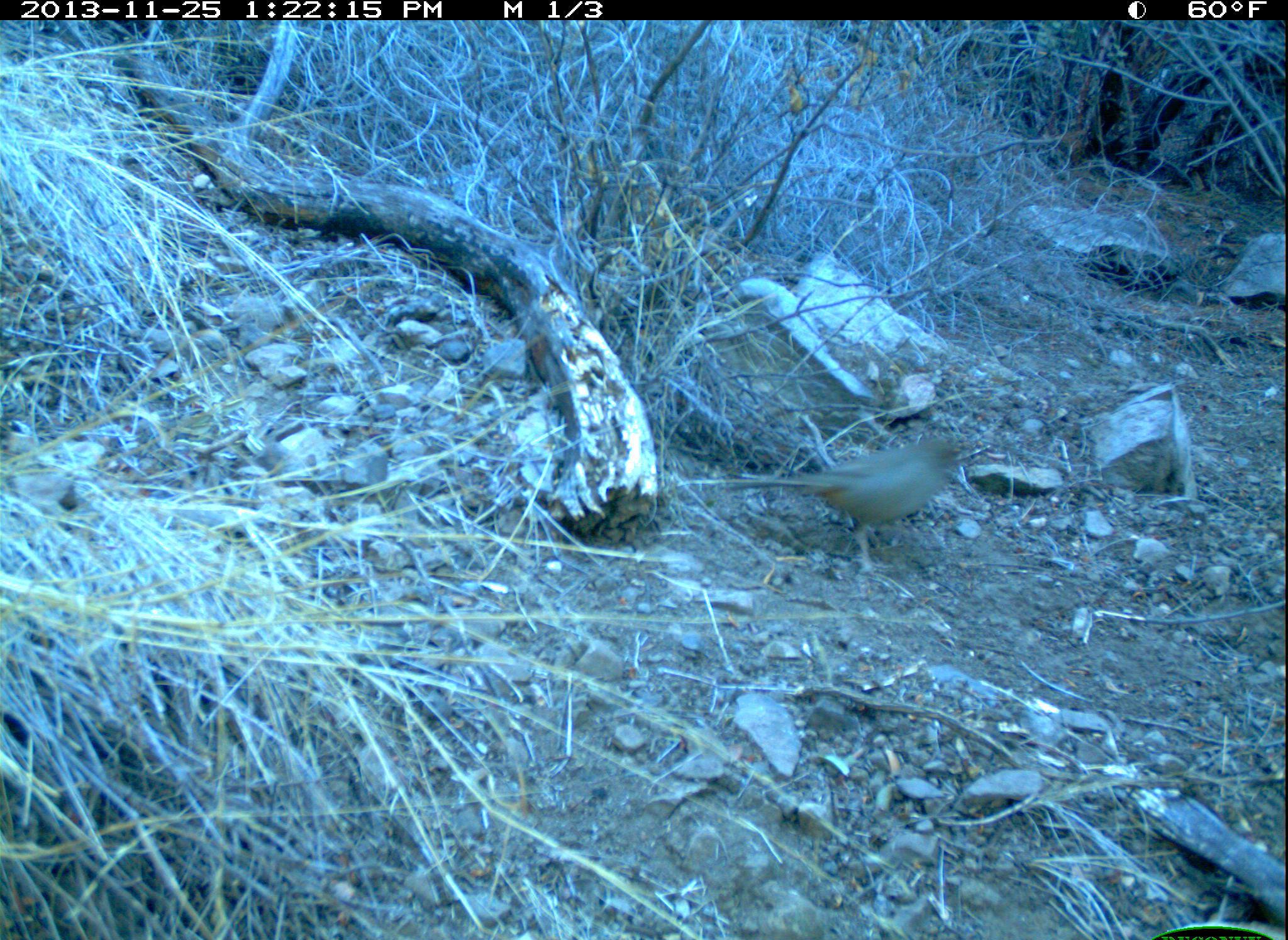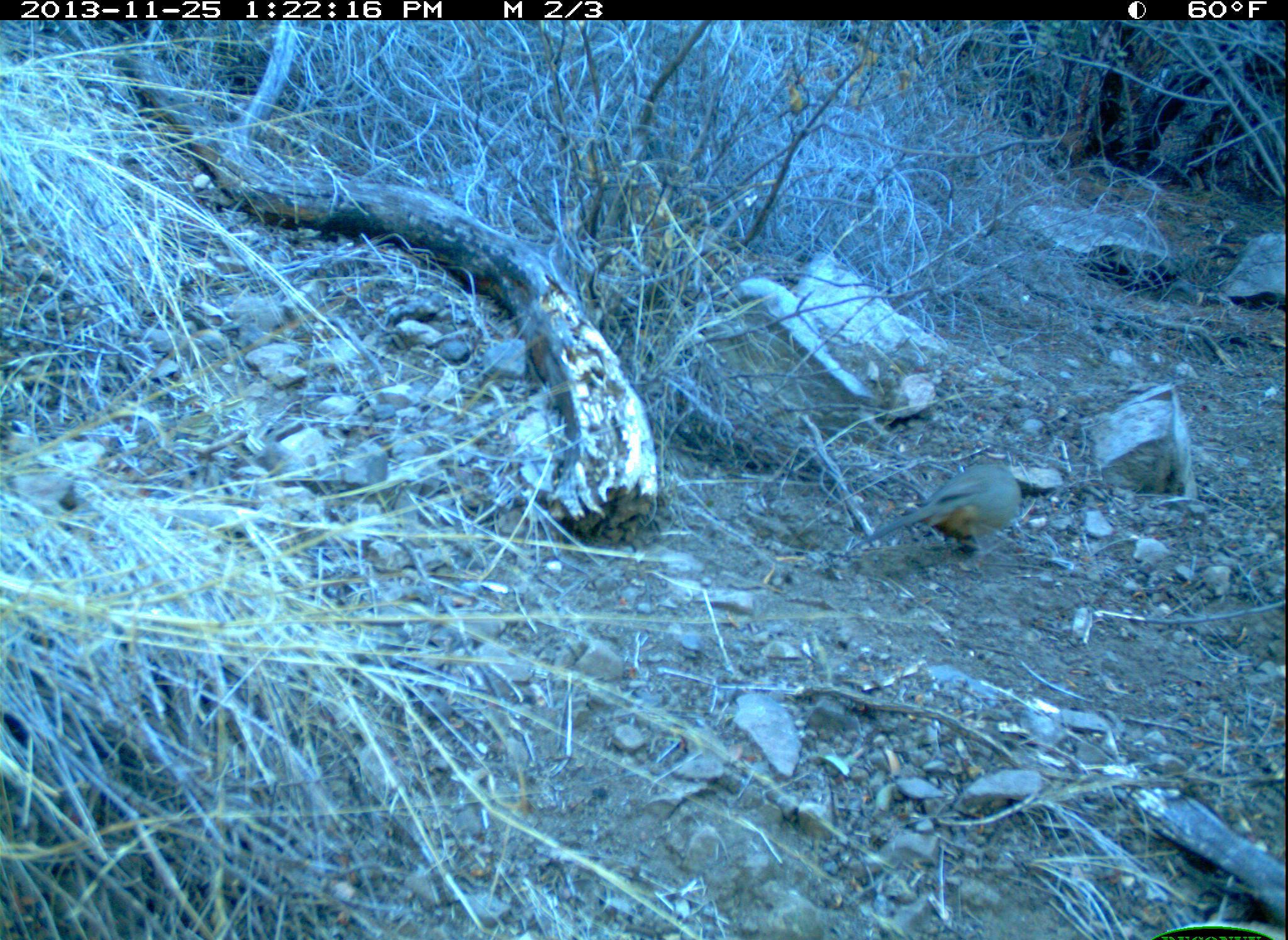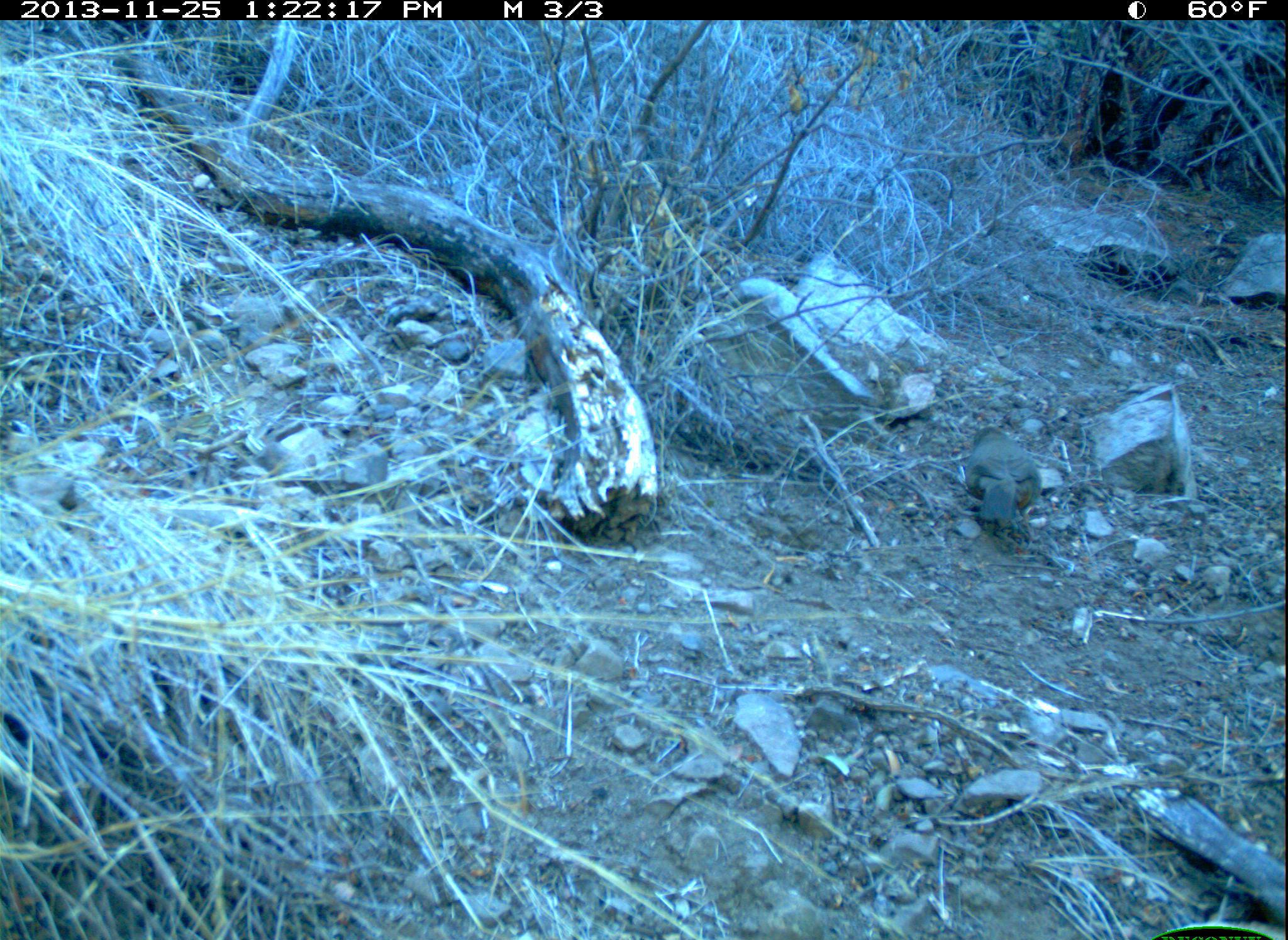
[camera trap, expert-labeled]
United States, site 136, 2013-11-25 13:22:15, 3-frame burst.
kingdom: Animalia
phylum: Chordata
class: Aves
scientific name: Aves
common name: bird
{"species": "bird (Aves)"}